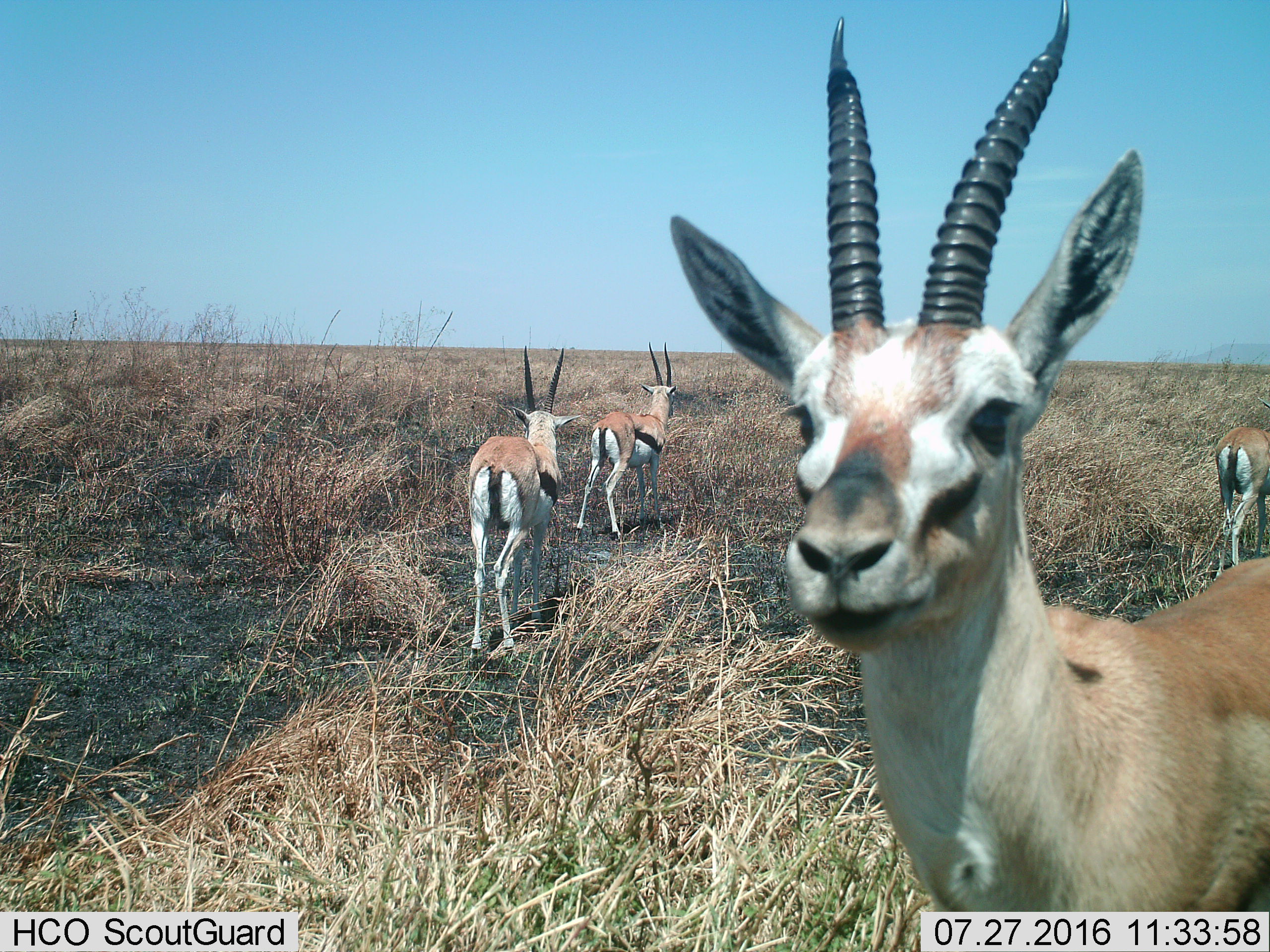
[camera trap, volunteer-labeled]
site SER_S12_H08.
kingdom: Animalia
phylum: Chordata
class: Mammalia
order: Artiodactyla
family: Bovidae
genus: Eudorcas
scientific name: Eudorcas thomsonii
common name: thomson's gazelle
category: gazellethomsons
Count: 4.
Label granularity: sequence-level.